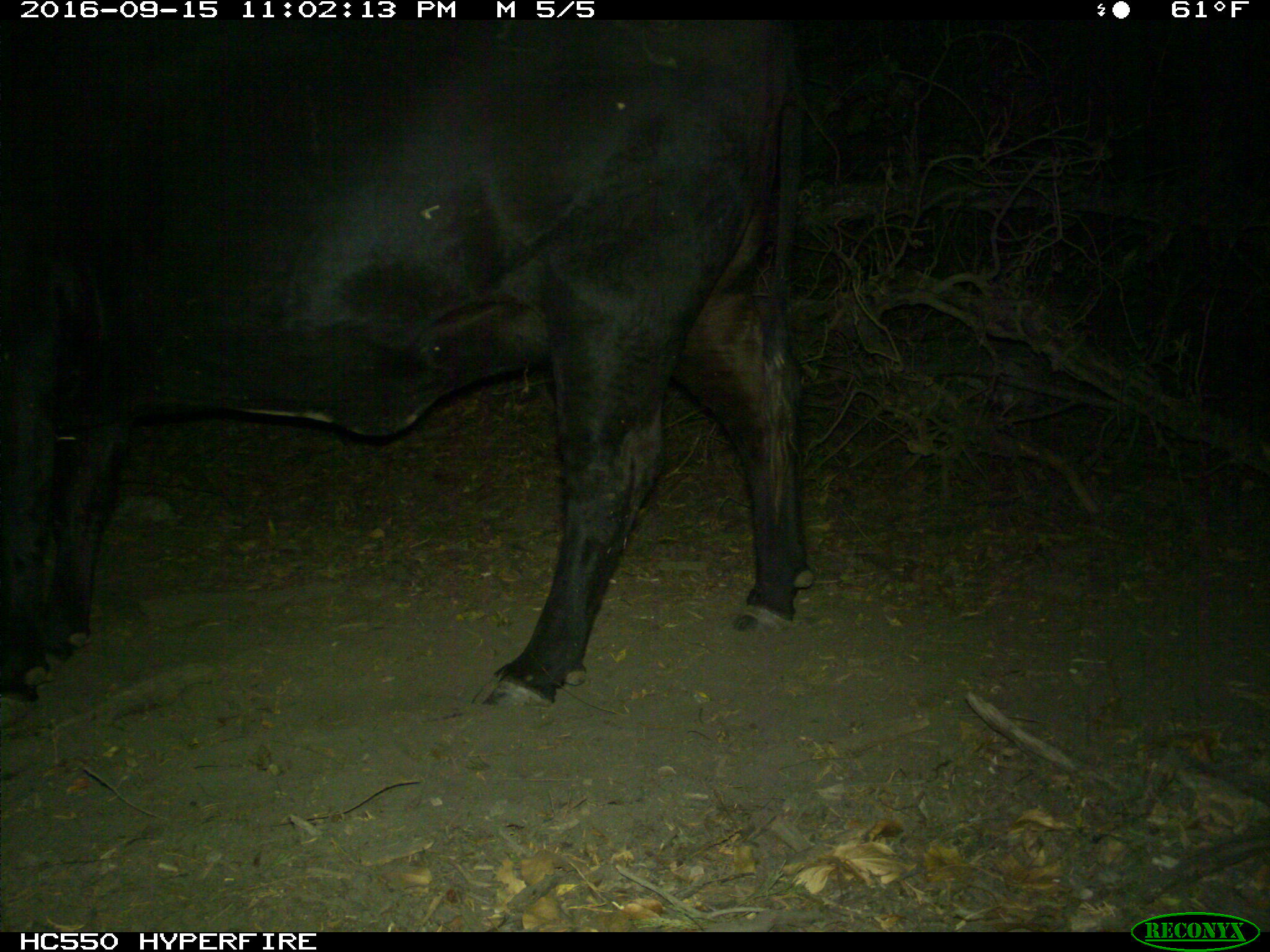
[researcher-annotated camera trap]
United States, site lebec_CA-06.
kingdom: Animalia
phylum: Chordata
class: Mammalia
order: Artiodactyla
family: Bovidae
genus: Bos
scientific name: Bos taurus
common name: domestic cow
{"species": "Bos taurus (domestic cow)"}